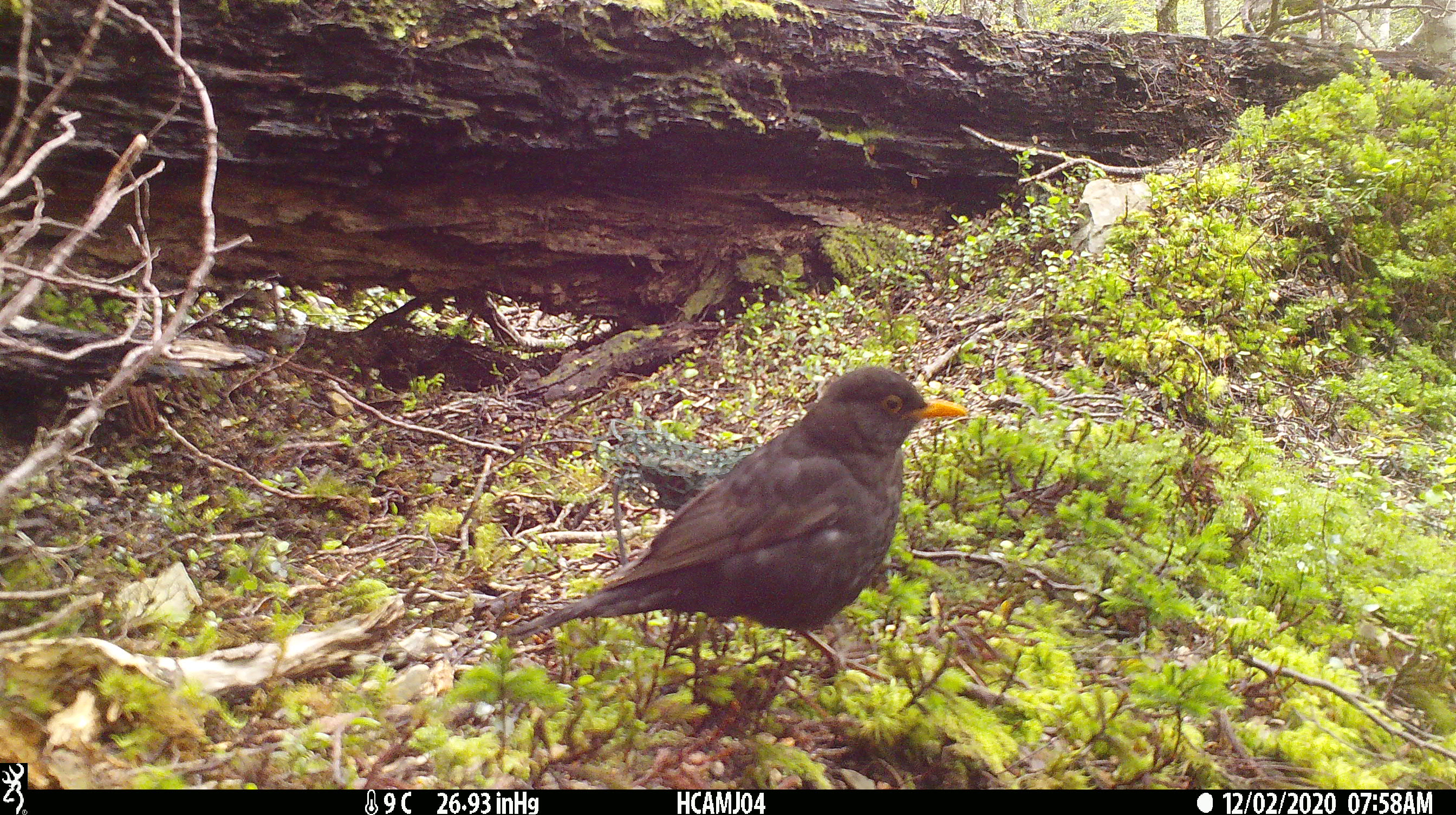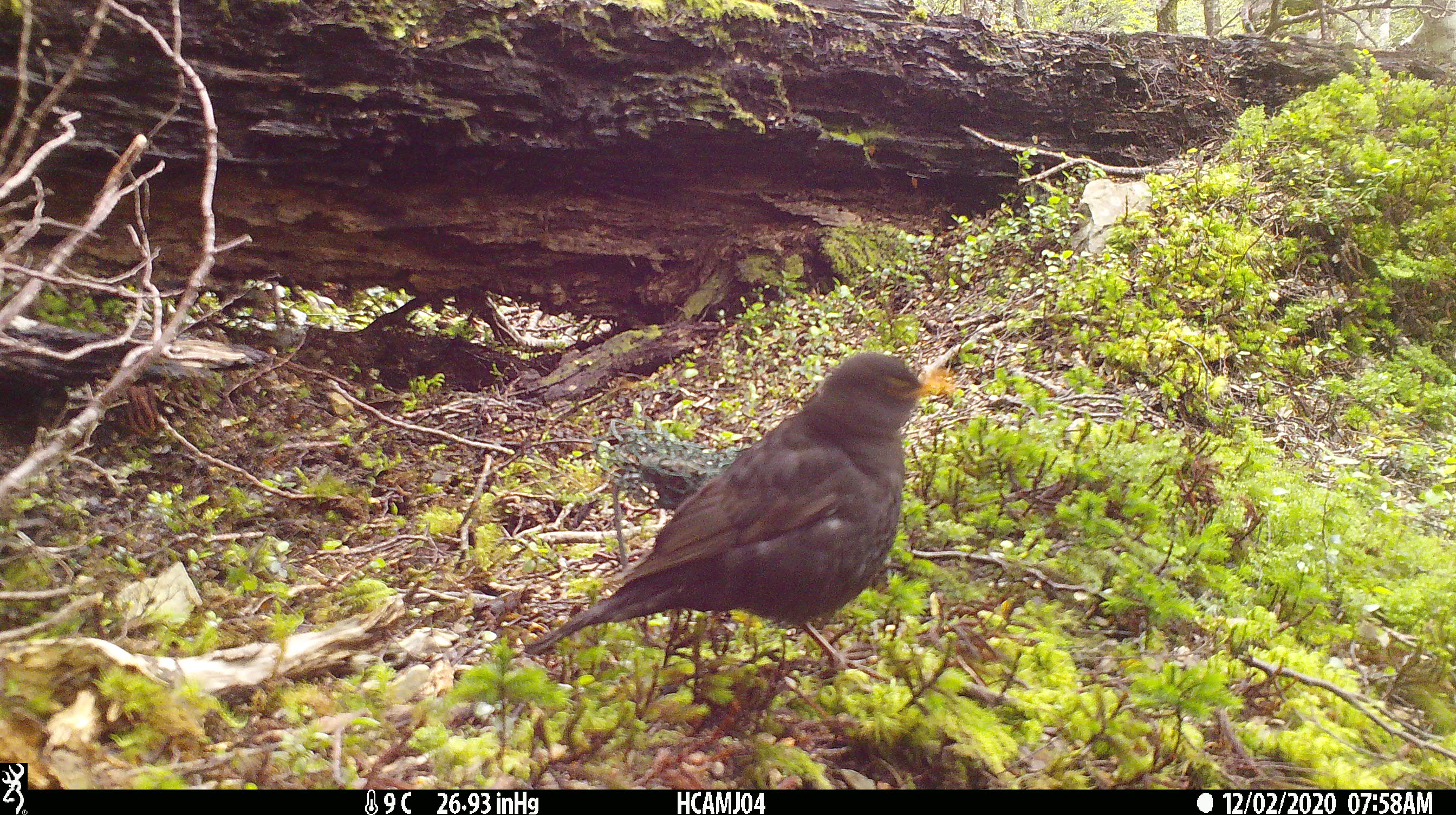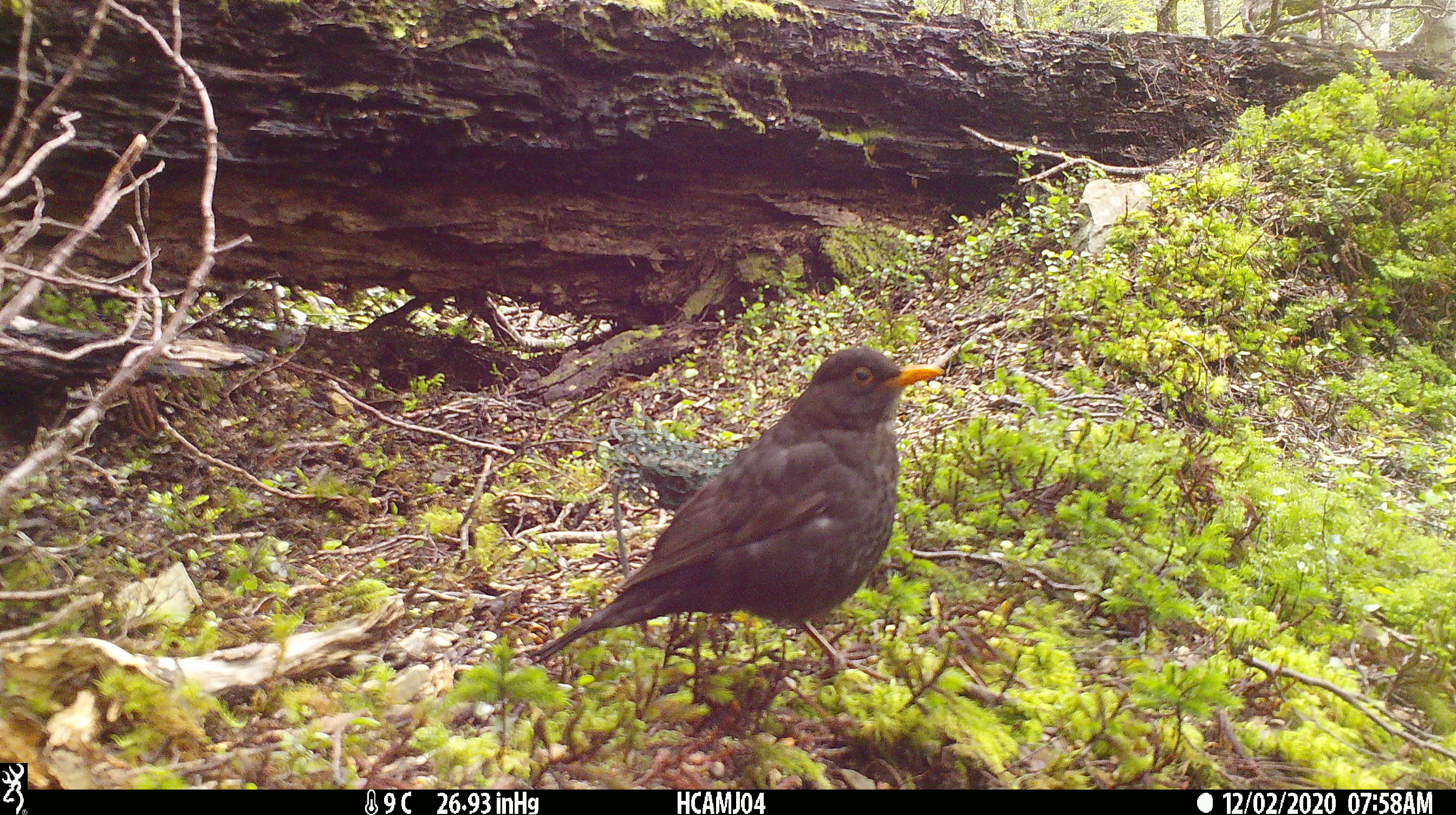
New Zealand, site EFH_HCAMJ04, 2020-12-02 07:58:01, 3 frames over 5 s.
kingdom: Animalia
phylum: Chordata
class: Aves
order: Passeriformes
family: Turdidae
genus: Turdus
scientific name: Turdus merula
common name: eurasian blackbird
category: blackbird